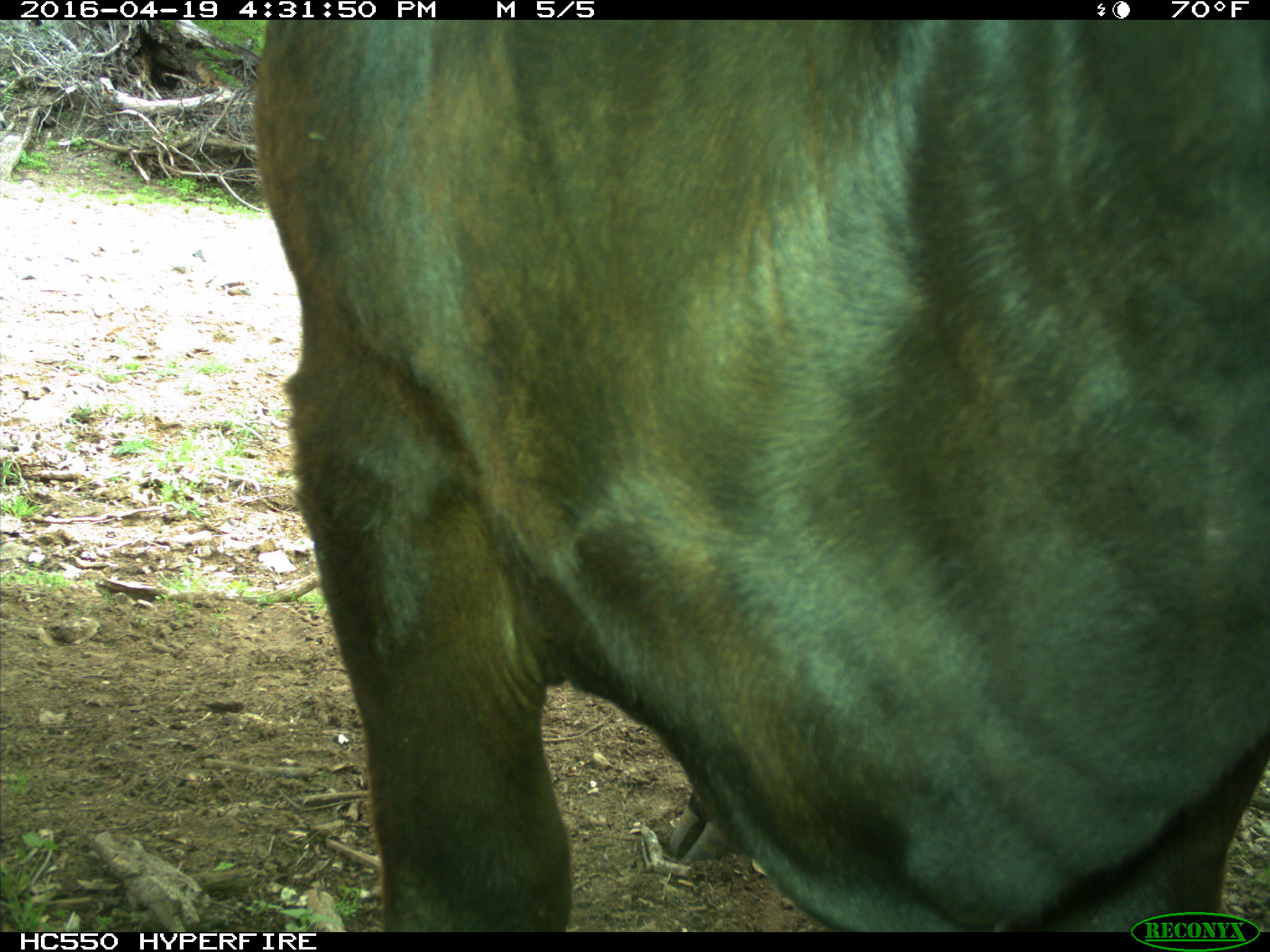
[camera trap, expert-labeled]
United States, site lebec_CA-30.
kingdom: Animalia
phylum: Chordata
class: Mammalia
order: Artiodactyla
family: Bovidae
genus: Bos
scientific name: Bos taurus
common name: domestic cow